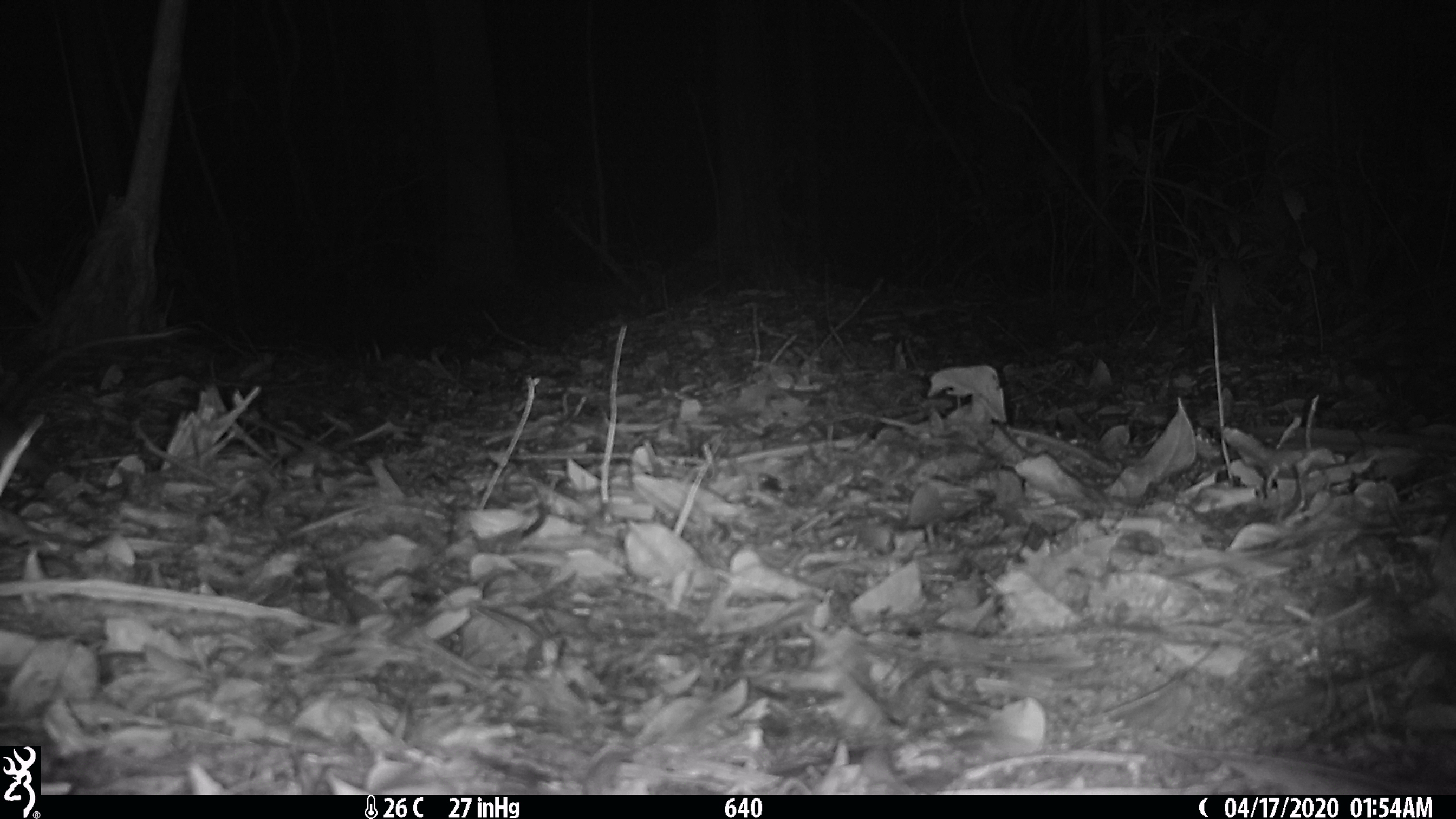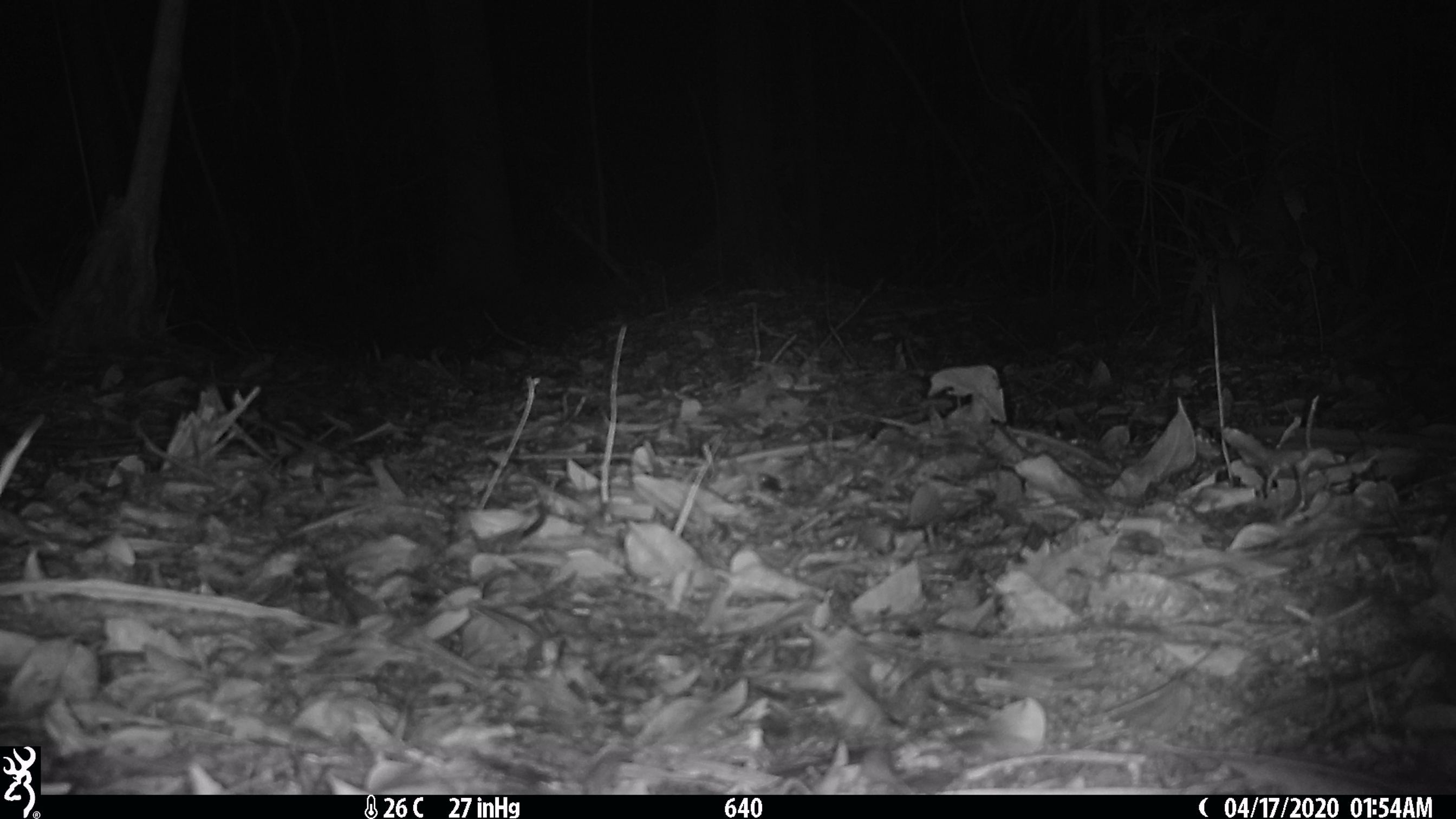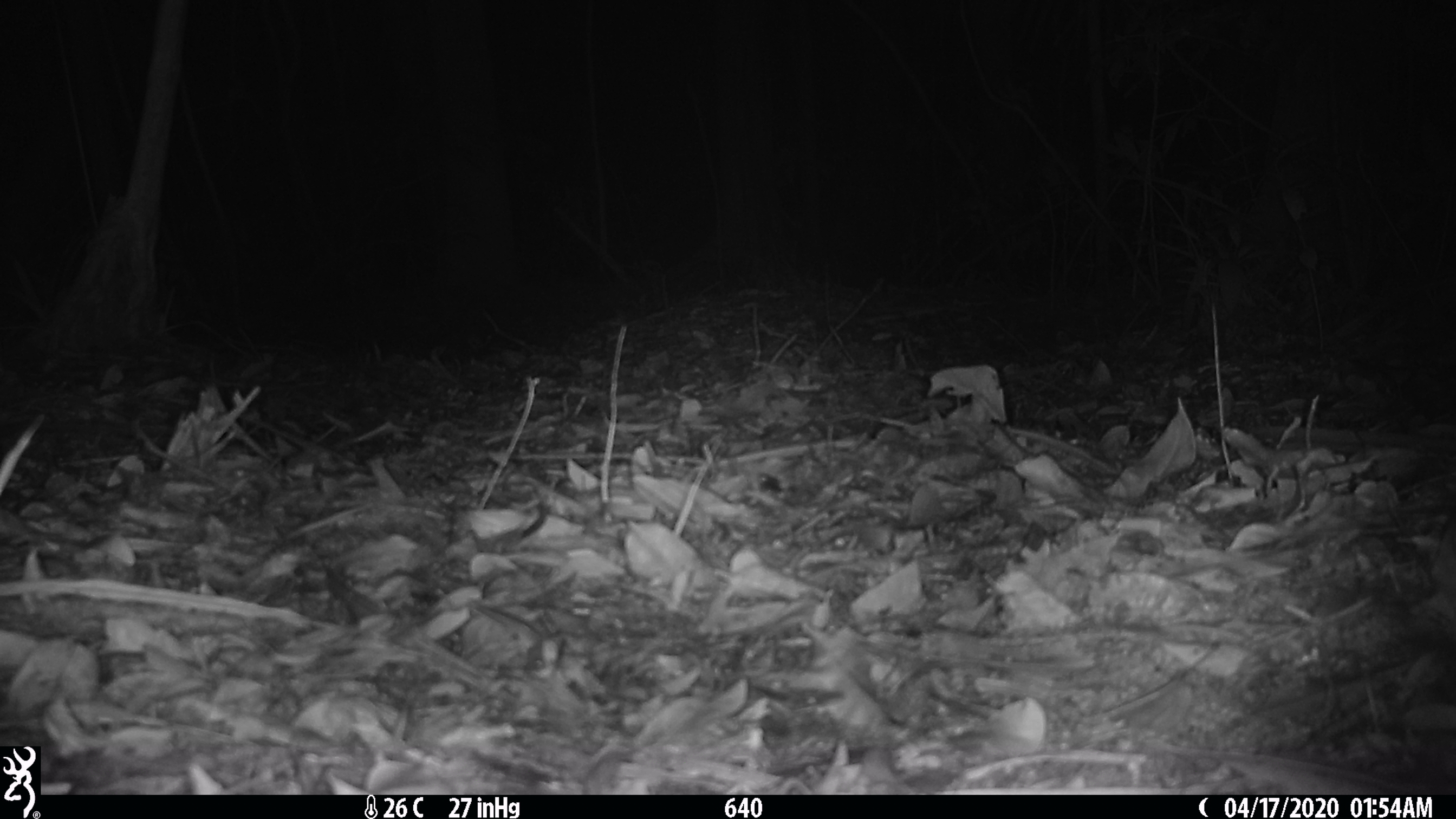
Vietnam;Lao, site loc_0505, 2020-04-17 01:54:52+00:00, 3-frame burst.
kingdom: Animalia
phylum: Chordata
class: Mammalia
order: Rodentia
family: Muridae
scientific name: Muridae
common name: old-world mice and rats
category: unidentified murid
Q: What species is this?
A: Unidentified murid (old-world mice and rats) (Muridae).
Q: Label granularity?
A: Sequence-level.